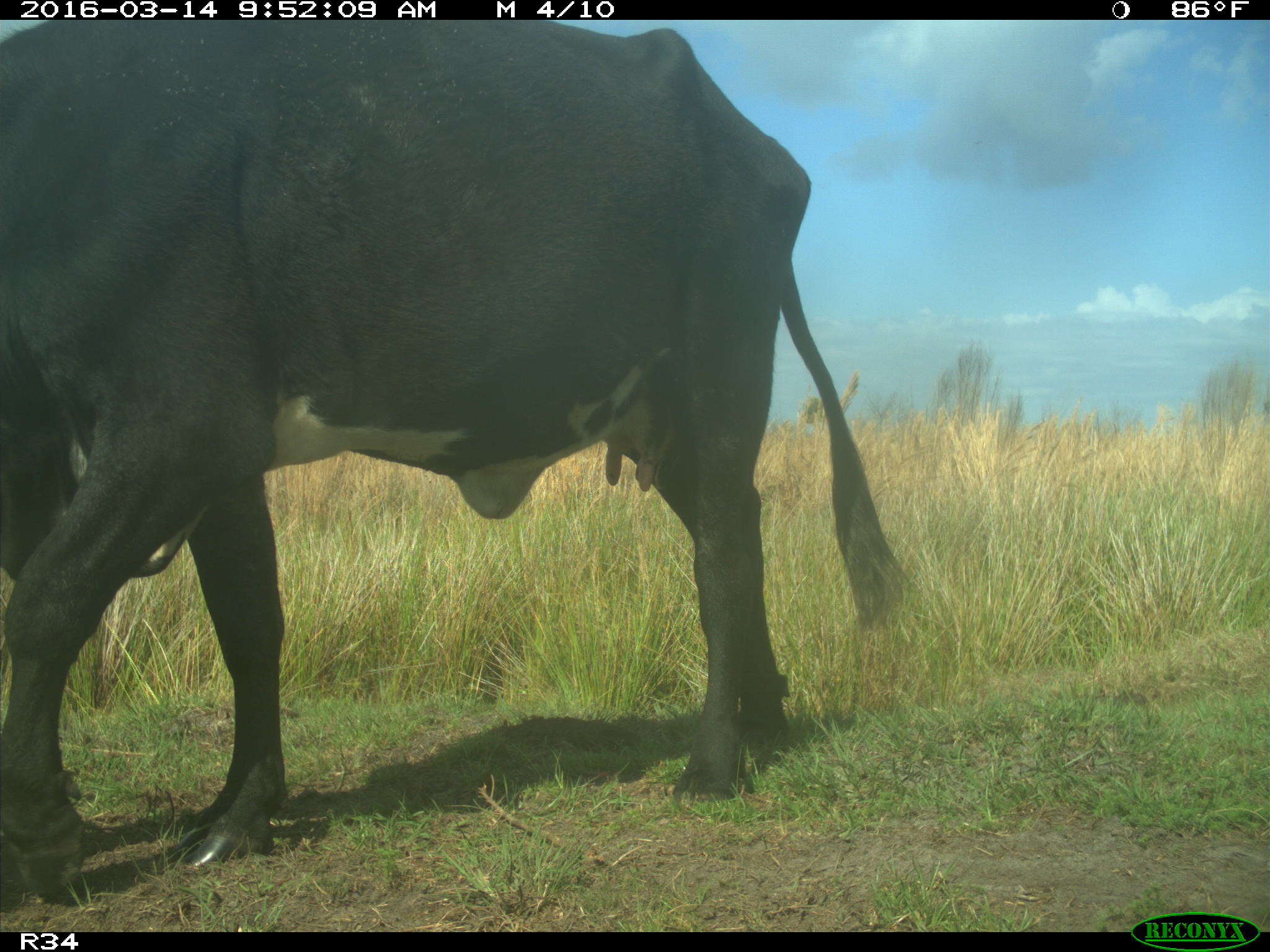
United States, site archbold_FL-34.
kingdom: Animalia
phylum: Chordata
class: Mammalia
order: Artiodactyla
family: Bovidae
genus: Bos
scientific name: Bos taurus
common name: domestic cow